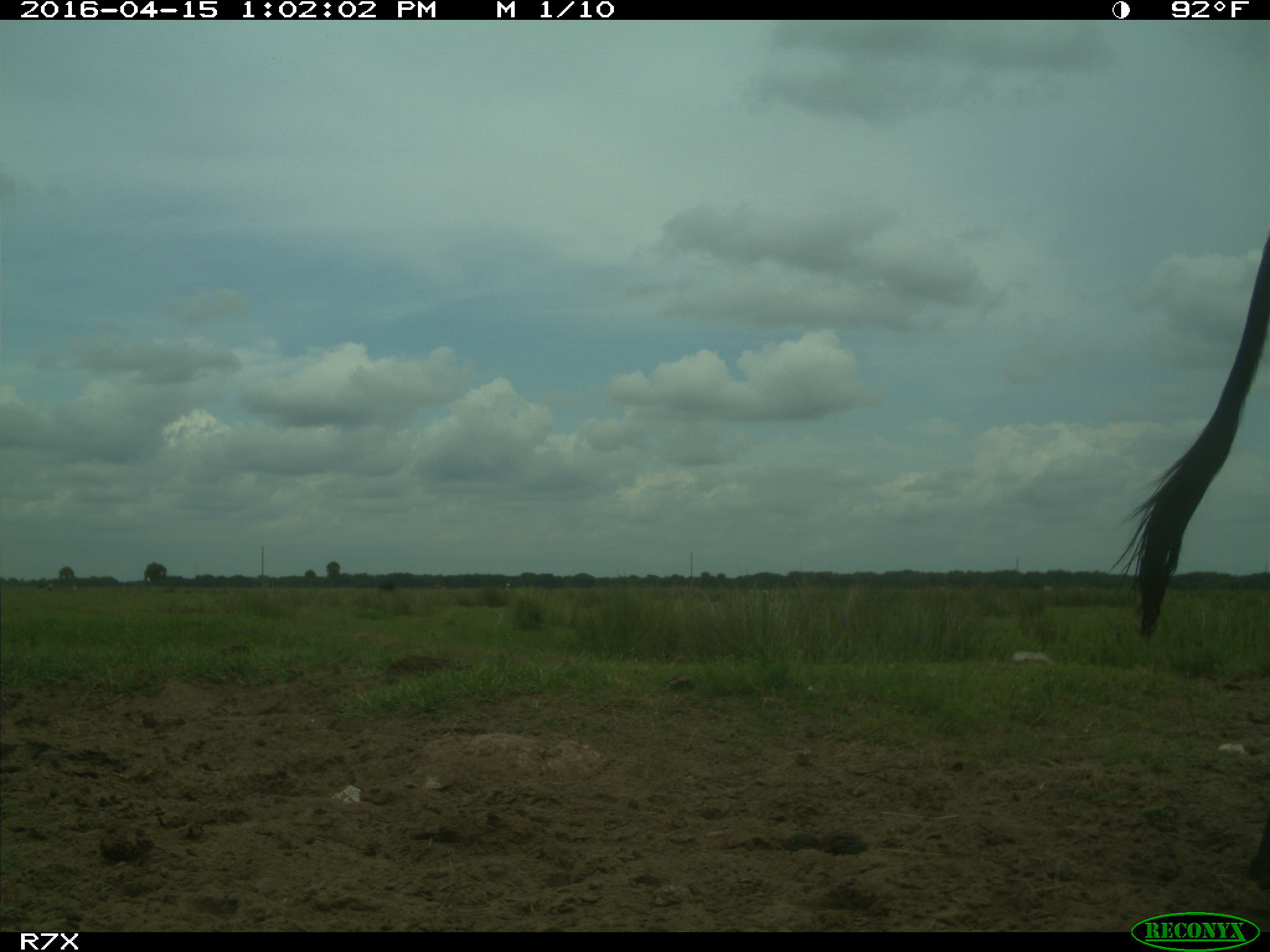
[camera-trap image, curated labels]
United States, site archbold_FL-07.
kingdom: Animalia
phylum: Chordata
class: Mammalia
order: Artiodactyla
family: Bovidae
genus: Bos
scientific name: Bos taurus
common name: domestic cow